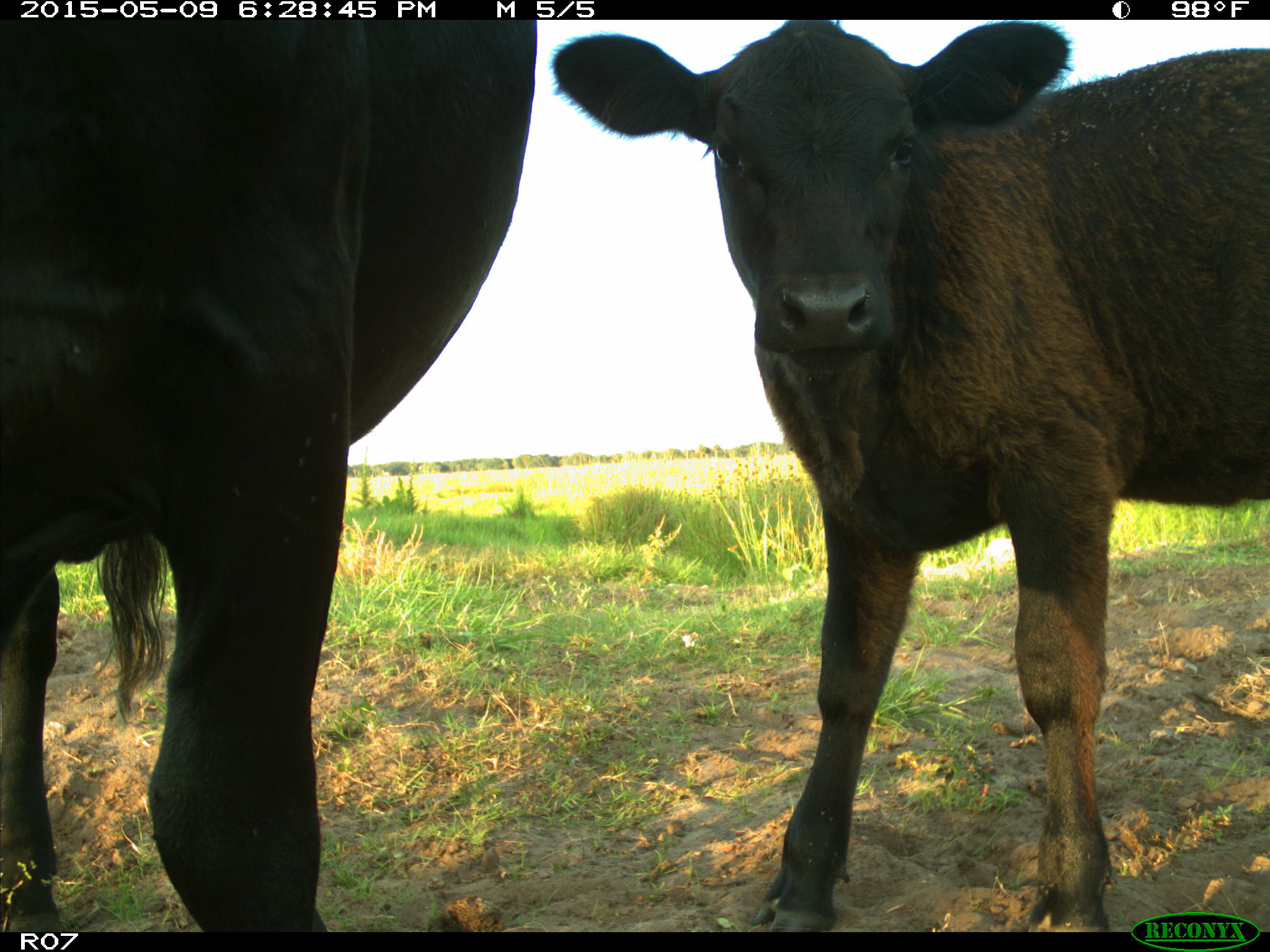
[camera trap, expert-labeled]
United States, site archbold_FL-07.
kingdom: Animalia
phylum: Chordata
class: Mammalia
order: Artiodactyla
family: Bovidae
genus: Bos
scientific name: Bos taurus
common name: domestic cow